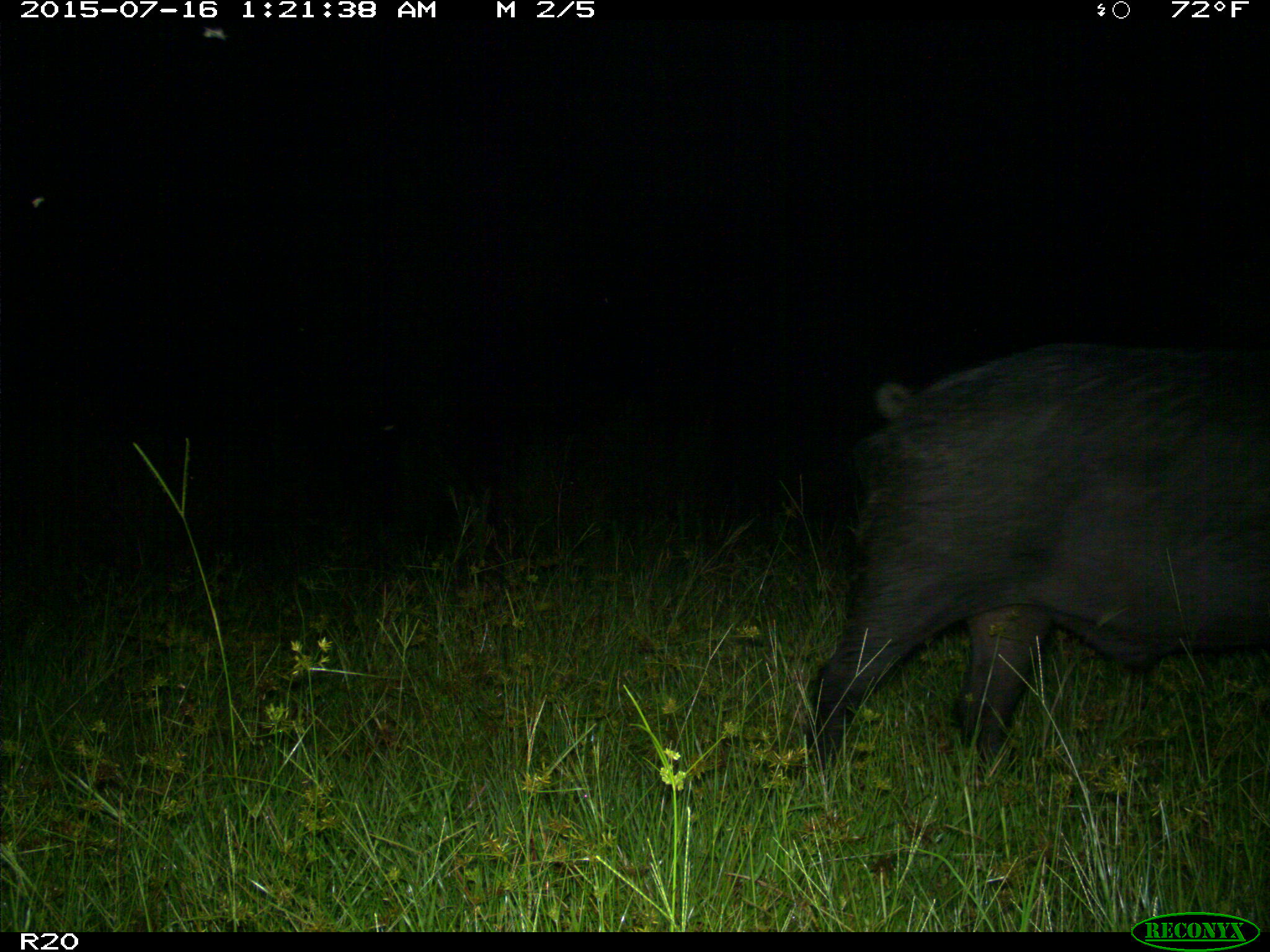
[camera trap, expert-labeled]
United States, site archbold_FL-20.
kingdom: Animalia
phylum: Chordata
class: Mammalia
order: Artiodactyla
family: Suidae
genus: Sus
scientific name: Sus scrofa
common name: wild boar